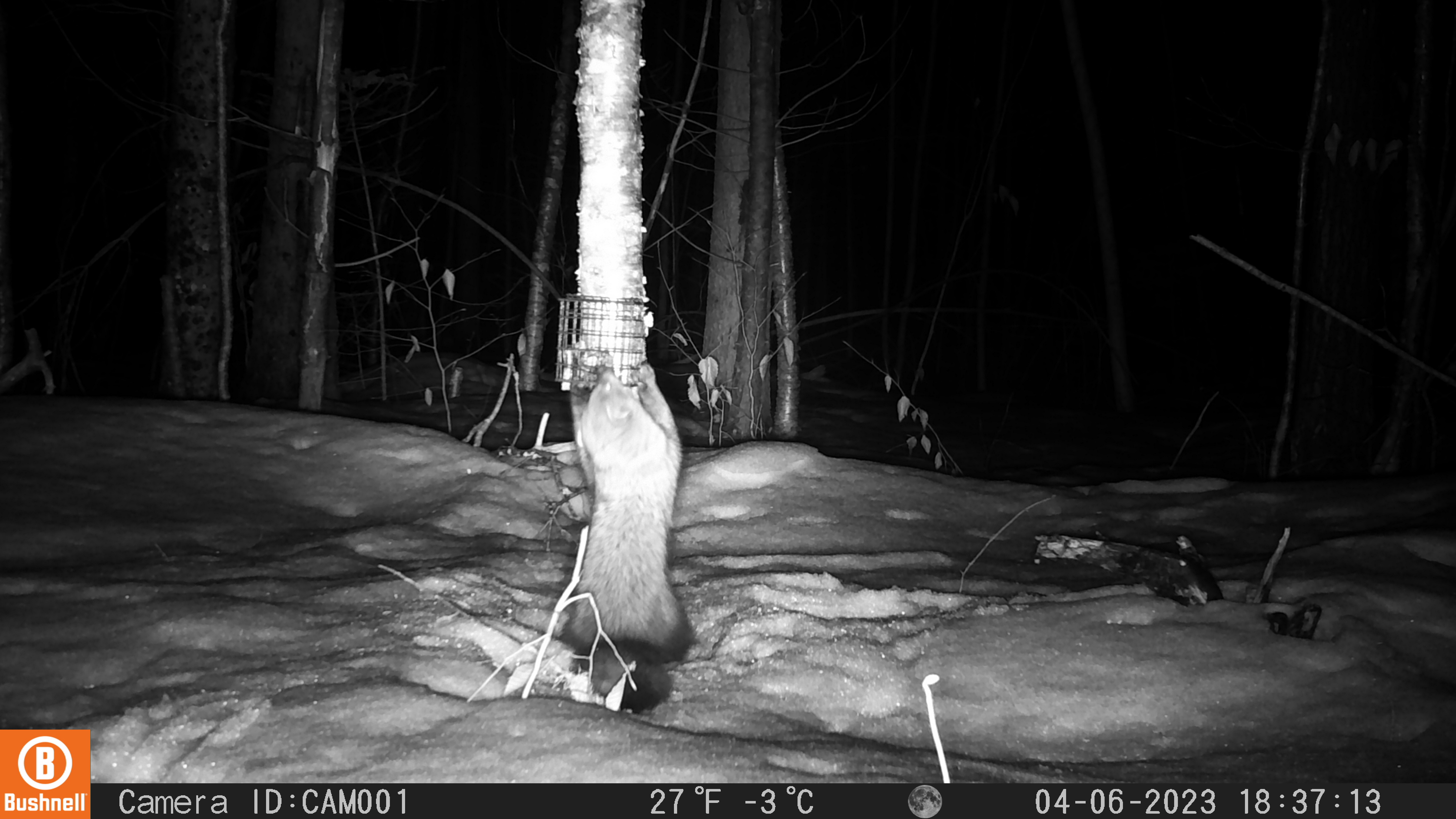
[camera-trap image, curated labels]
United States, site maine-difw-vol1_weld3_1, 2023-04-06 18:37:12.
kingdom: Animalia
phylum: Chordata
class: Mammalia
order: Carnivora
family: Mustelidae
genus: Pekania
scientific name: Pekania pennanti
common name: fisher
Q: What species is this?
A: Fisher (Pekania pennanti).